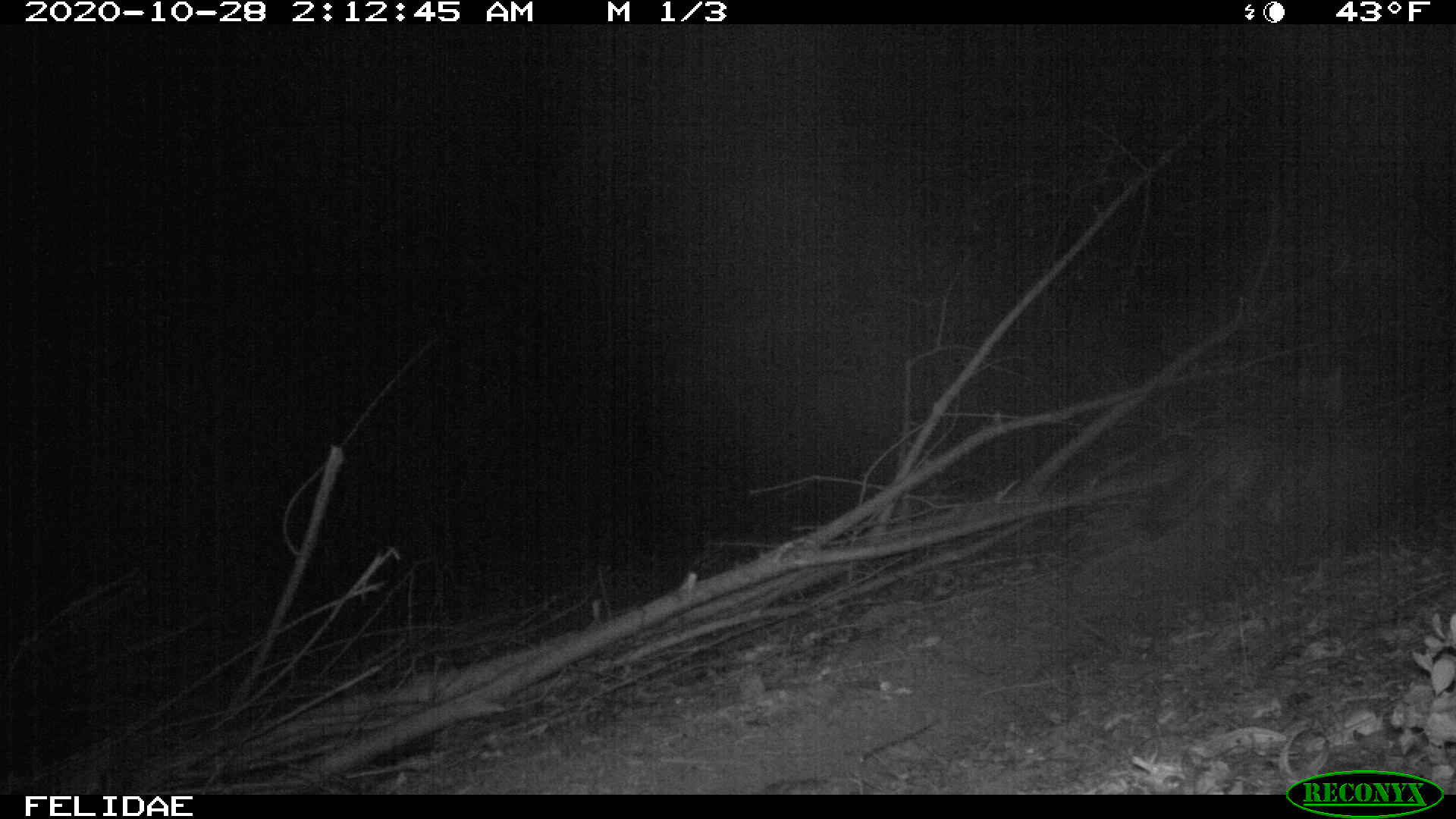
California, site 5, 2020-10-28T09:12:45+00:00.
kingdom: Animalia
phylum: Chordata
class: Mammalia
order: Carnivora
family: Canidae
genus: Urocyon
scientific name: Urocyon cinereoargenteus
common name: gray fox